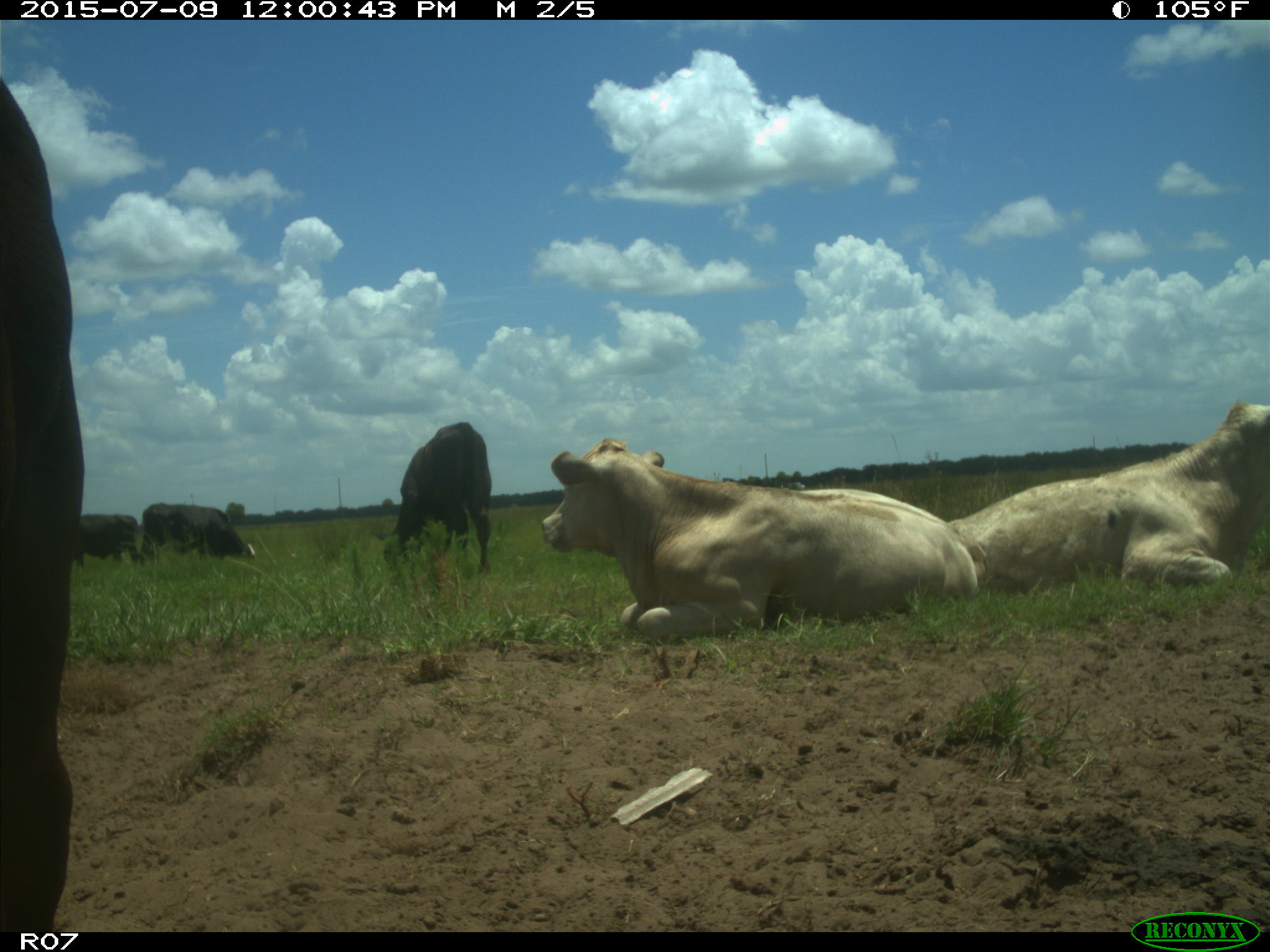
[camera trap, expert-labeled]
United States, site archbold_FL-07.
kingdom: Animalia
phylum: Chordata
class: Mammalia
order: Artiodactyla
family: Bovidae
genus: Bos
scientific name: Bos taurus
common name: domestic cow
Bos taurus (domestic cow).